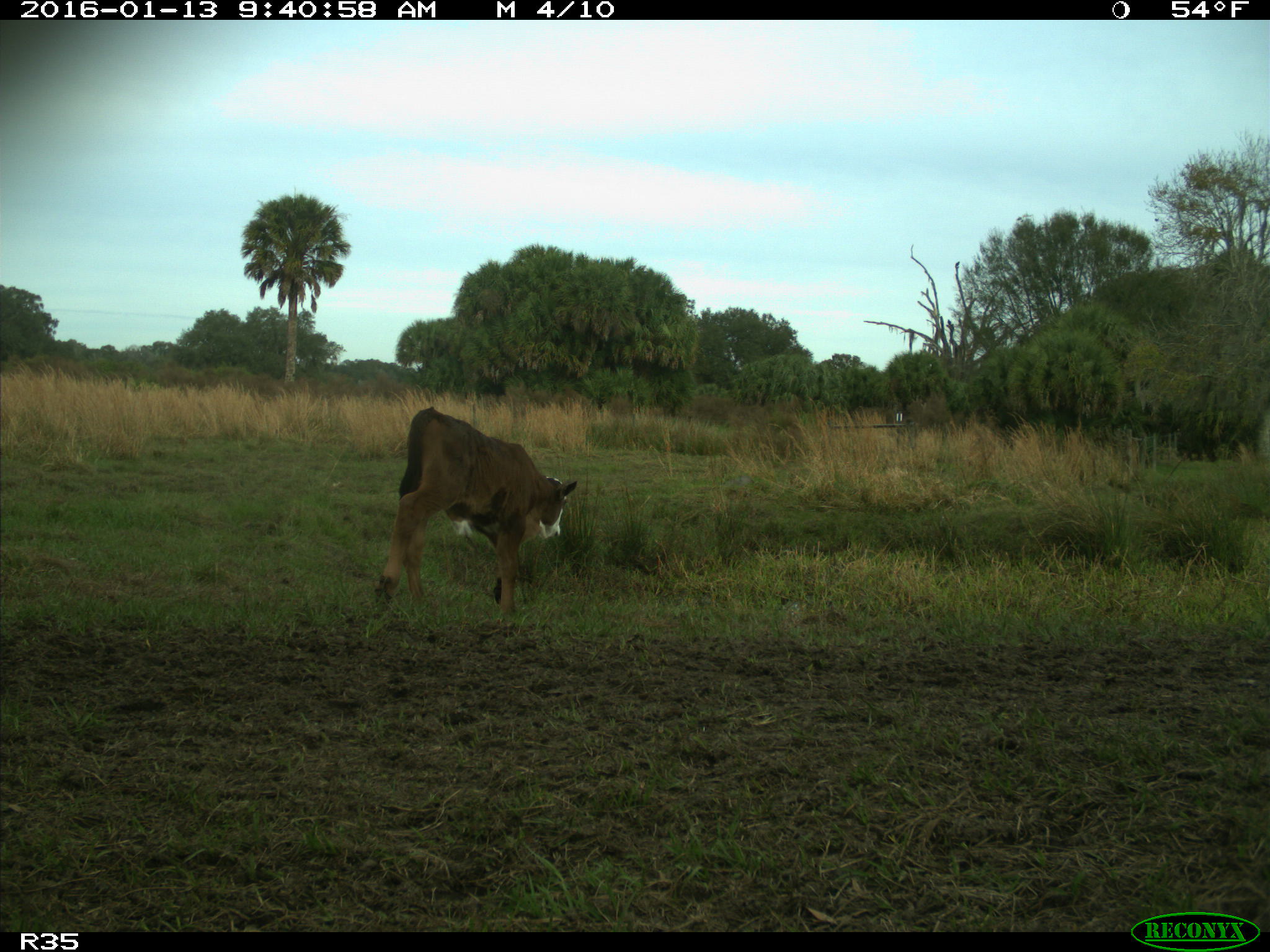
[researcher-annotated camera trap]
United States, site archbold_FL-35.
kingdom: Animalia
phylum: Chordata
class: Mammalia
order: Artiodactyla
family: Bovidae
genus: Bos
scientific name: Bos taurus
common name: domestic cow